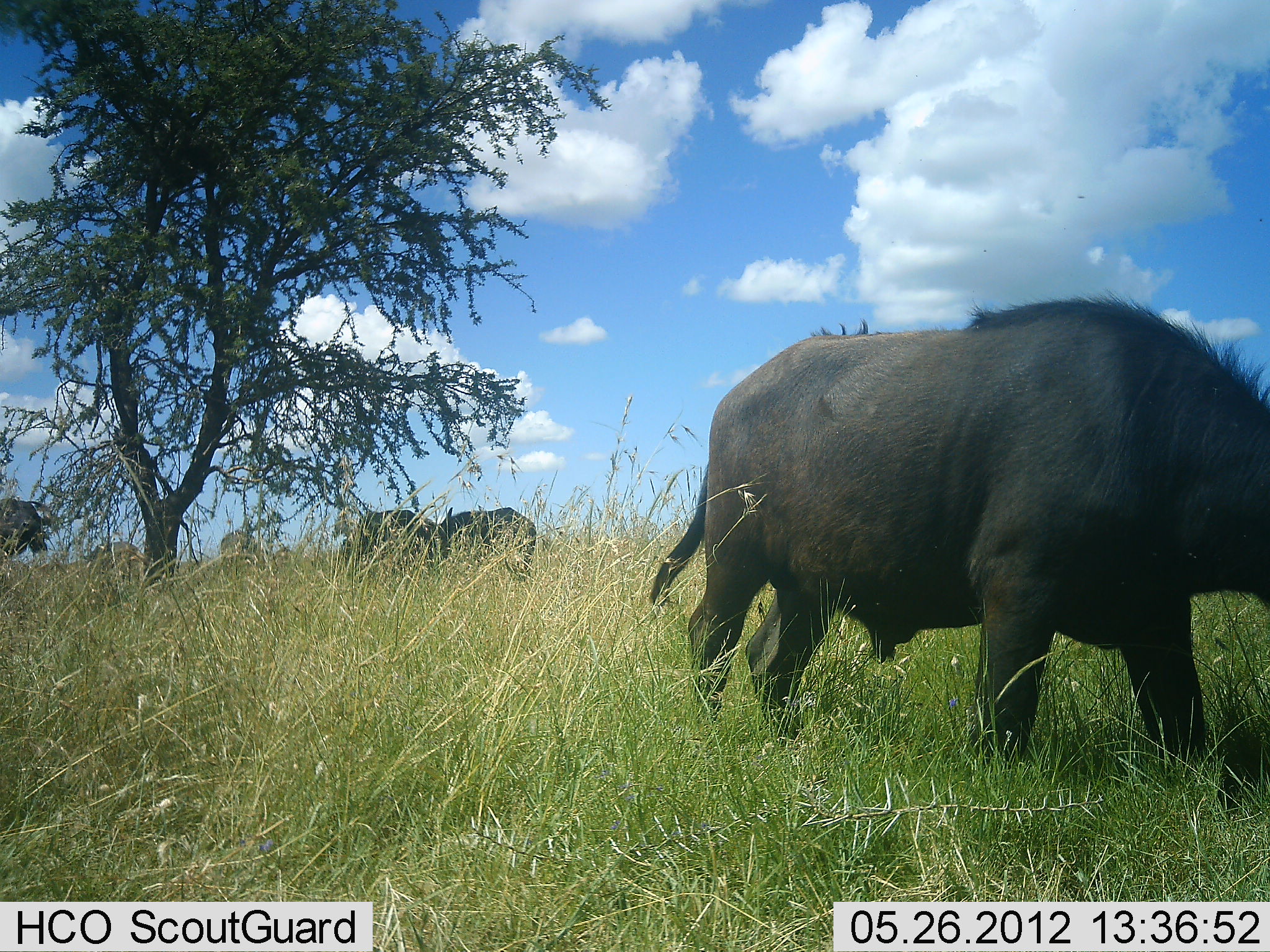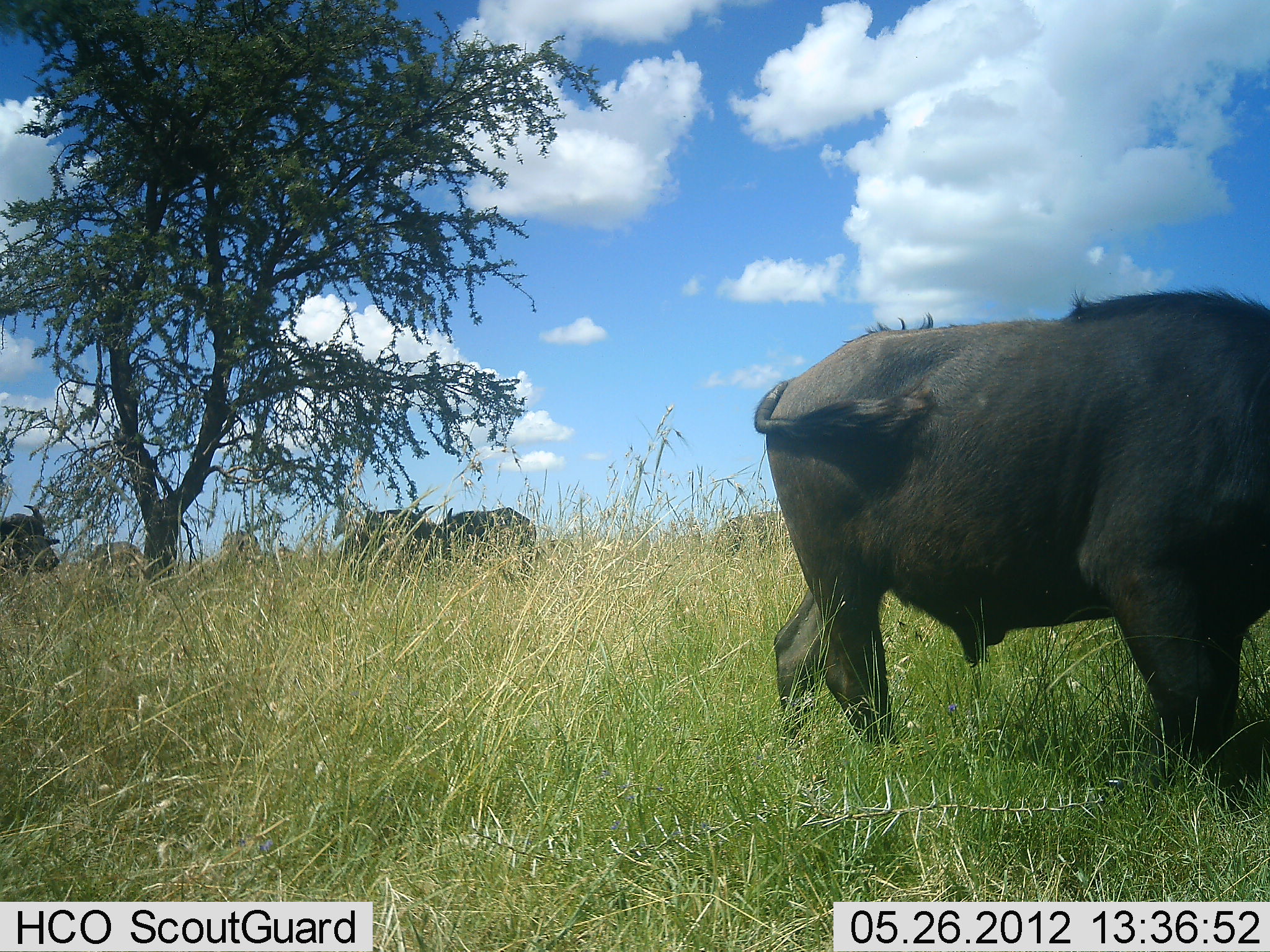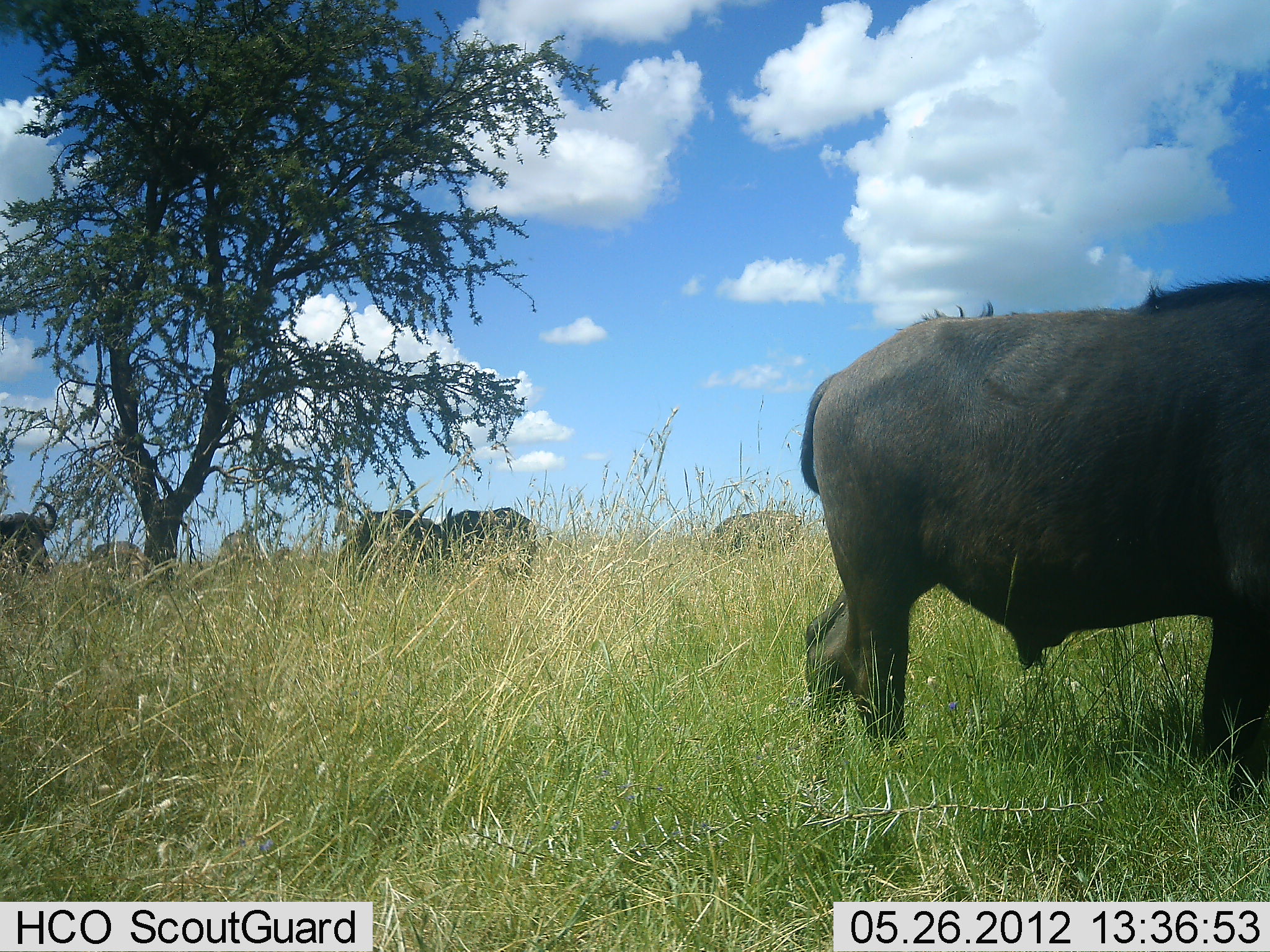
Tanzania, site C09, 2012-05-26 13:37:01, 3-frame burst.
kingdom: Animalia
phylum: Chordata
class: Mammalia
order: Artiodactyla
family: Bovidae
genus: Syncerus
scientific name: Syncerus caffer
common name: cape buffalo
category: buffalo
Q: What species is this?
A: Buffalo (cape buffalo) (Syncerus caffer).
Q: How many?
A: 4.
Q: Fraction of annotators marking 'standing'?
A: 70%.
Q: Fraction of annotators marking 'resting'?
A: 0%.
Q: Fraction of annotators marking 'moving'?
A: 10%.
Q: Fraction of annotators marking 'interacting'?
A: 0%.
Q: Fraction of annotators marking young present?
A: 0%.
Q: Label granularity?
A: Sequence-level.